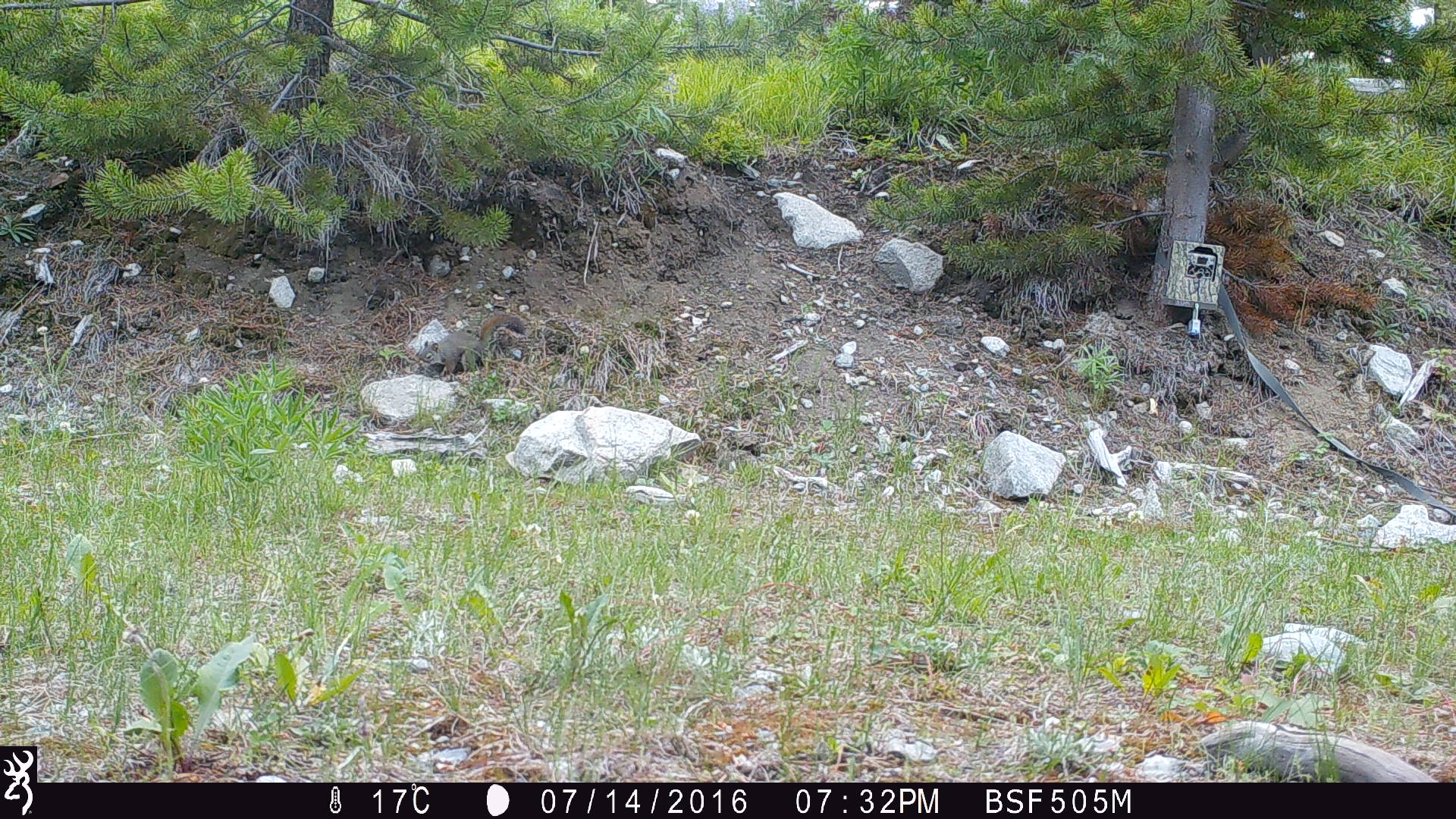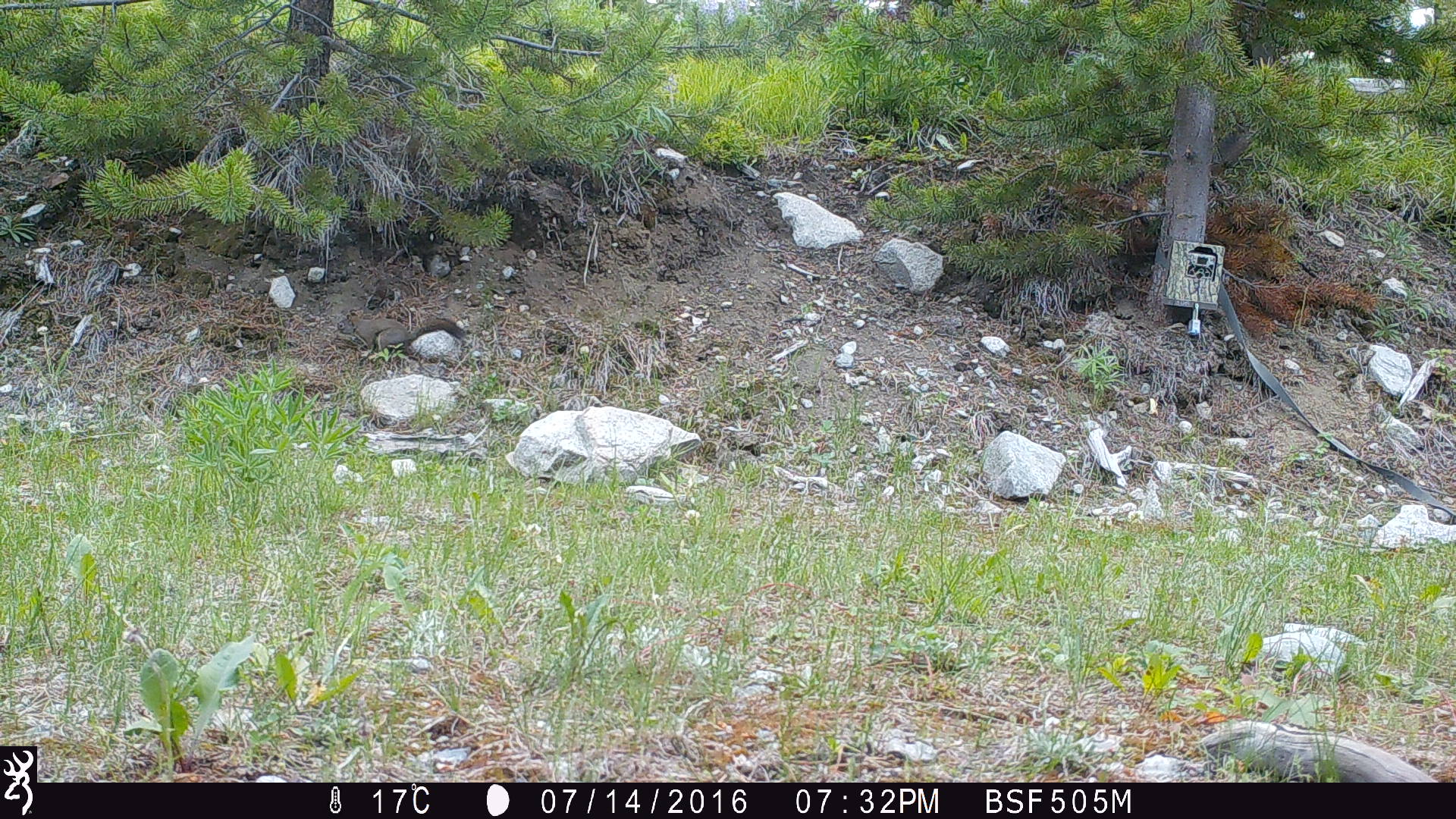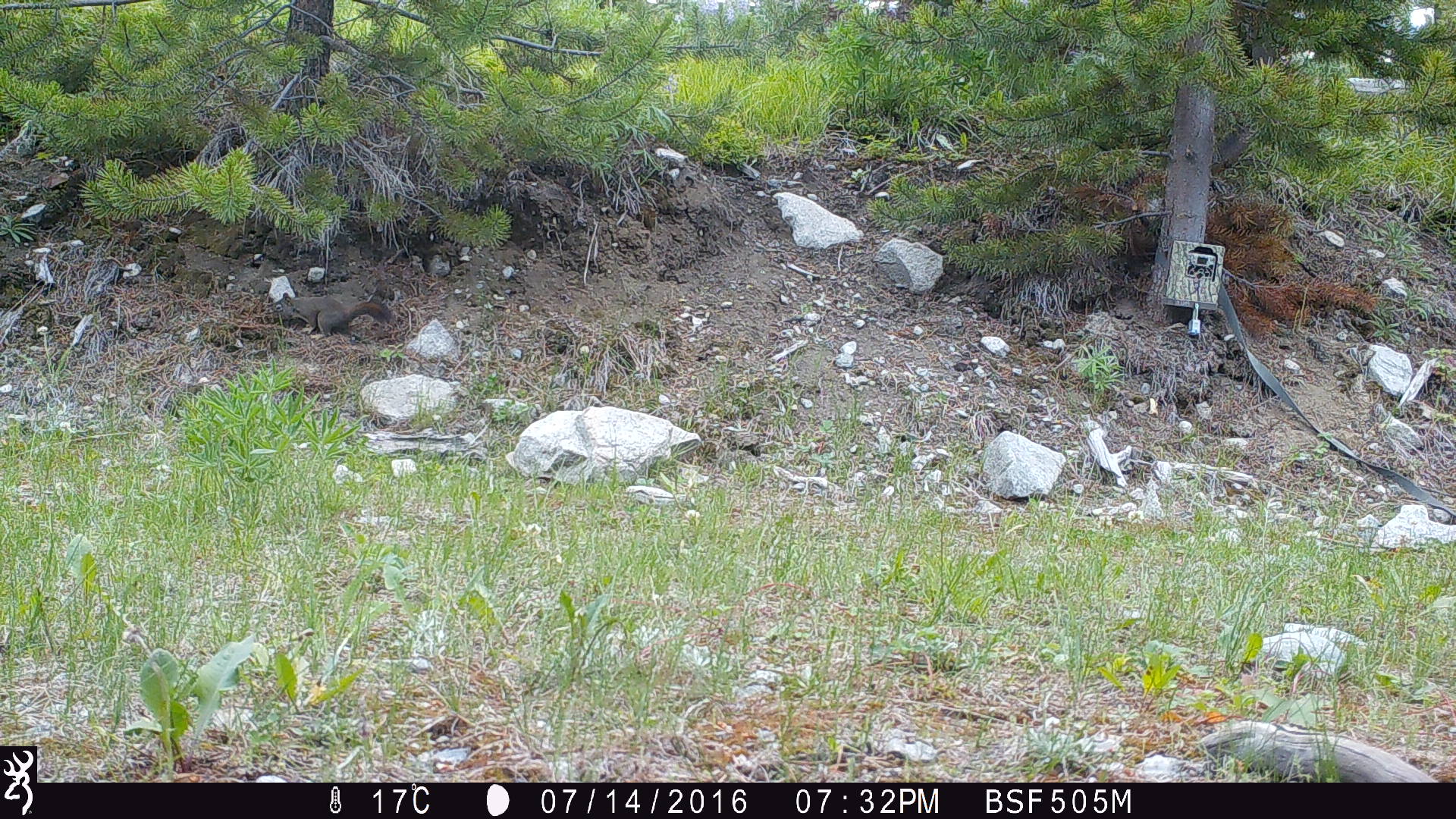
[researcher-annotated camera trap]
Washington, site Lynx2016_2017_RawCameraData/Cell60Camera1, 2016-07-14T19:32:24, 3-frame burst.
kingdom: Animalia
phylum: Chordata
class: Mammalia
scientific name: Mammalia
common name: small mammal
Small mammal (Mammalia). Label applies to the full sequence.